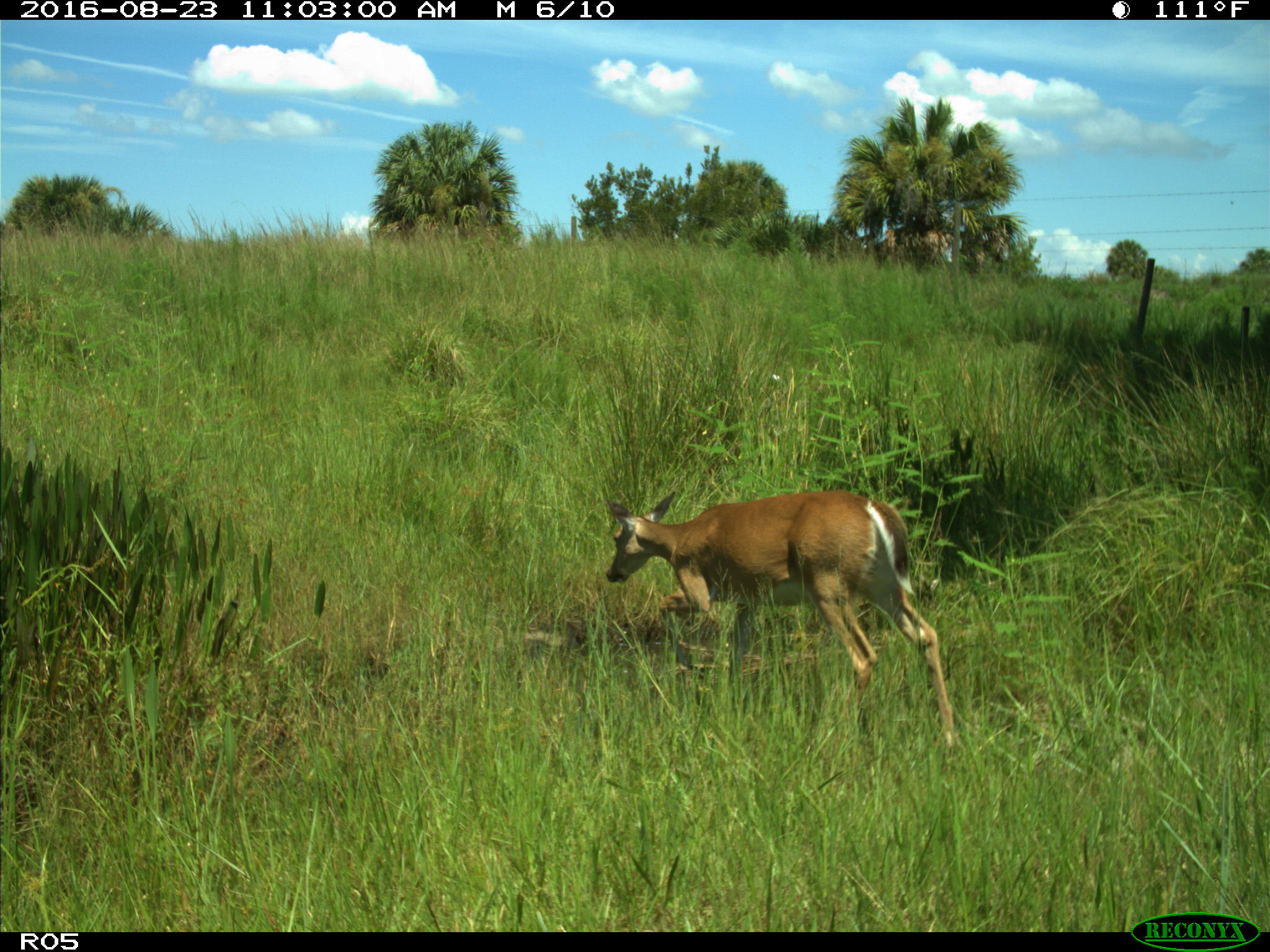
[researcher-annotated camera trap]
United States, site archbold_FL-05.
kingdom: Animalia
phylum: Chordata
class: Mammalia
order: Artiodactyla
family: Cervidae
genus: Odocoileus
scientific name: Odocoileus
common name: deer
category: unidentified deer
Unidentified deer (deer) (Odocoileus).